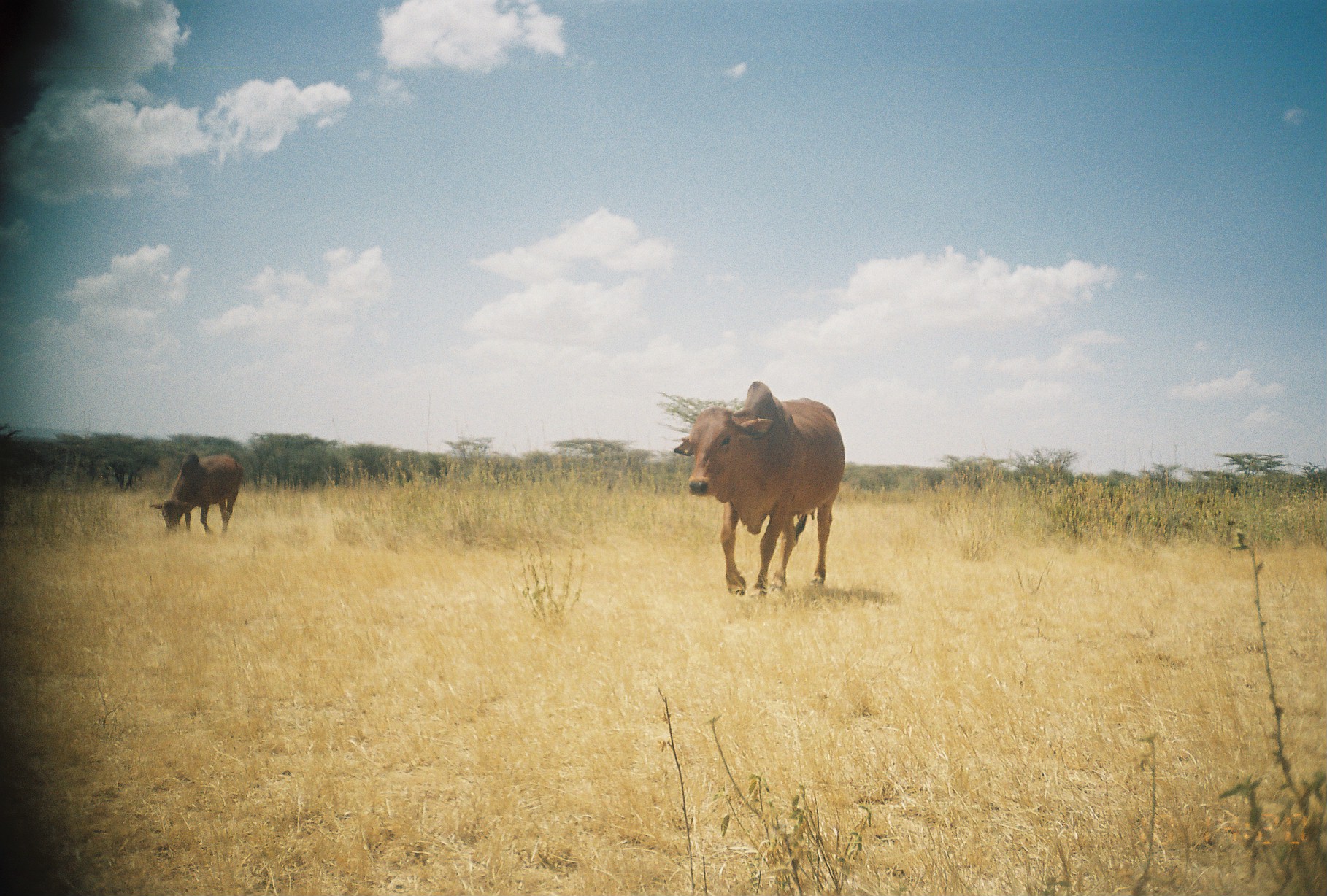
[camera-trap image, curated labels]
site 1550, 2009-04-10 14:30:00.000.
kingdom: Animalia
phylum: Chordata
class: Mammalia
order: Artiodactyla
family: Bovidae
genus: Bos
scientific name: Bos taurus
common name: domestic cattle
Bos taurus (domestic cattle), count 2.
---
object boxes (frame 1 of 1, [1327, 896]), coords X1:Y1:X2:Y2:
bos taurus: 672:378:846:601; 148:452:244:538; 100:448:160:491